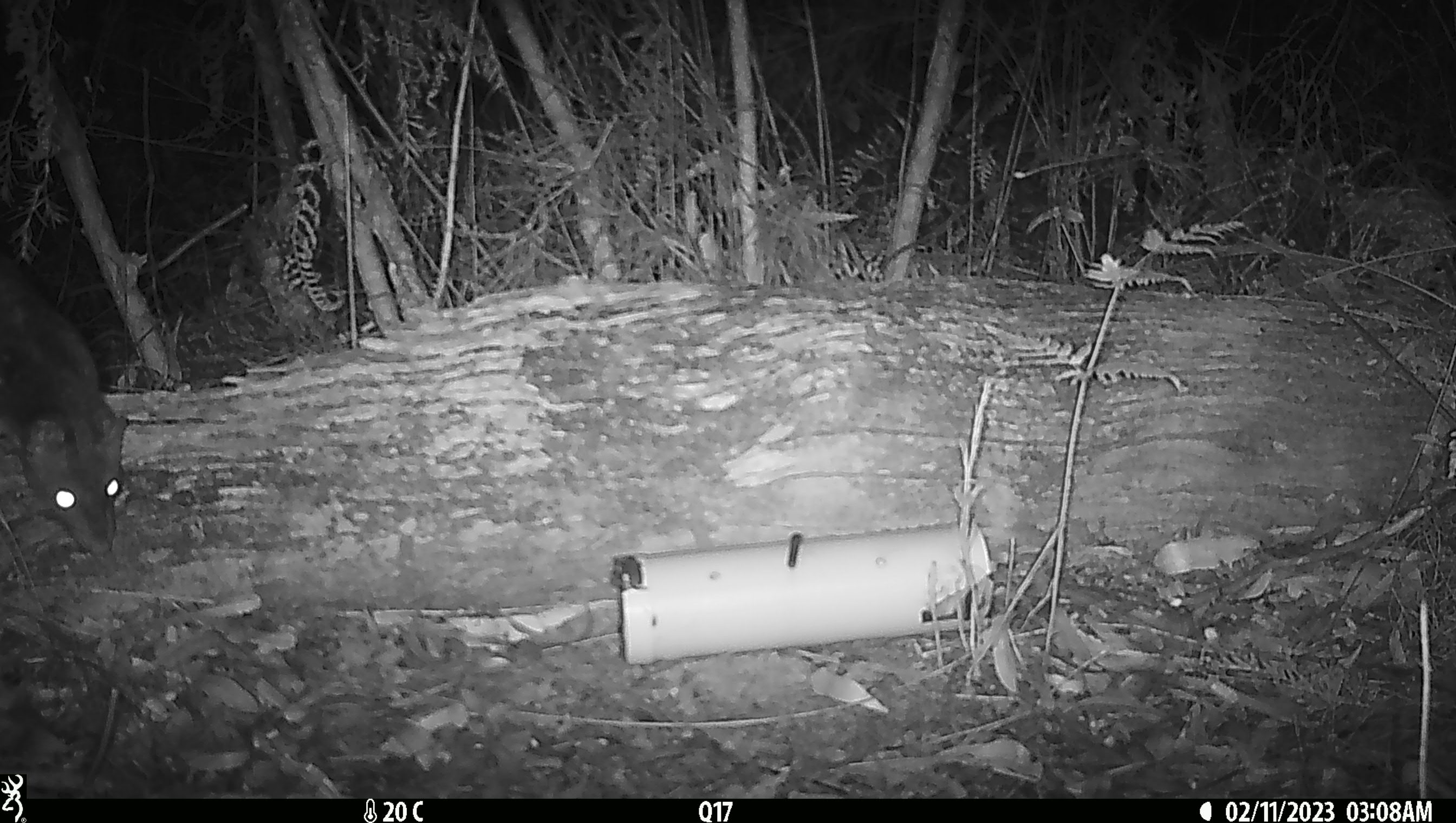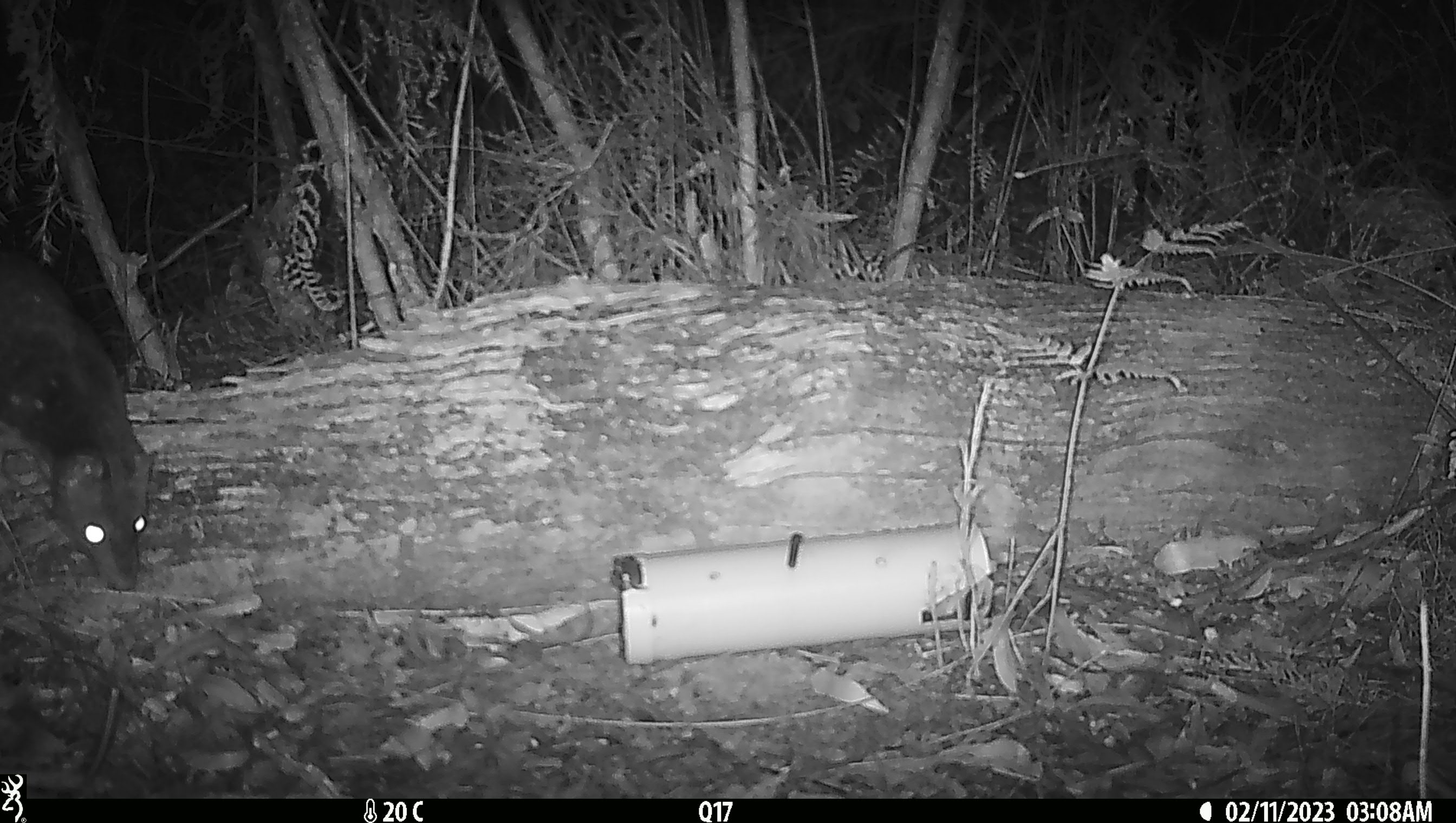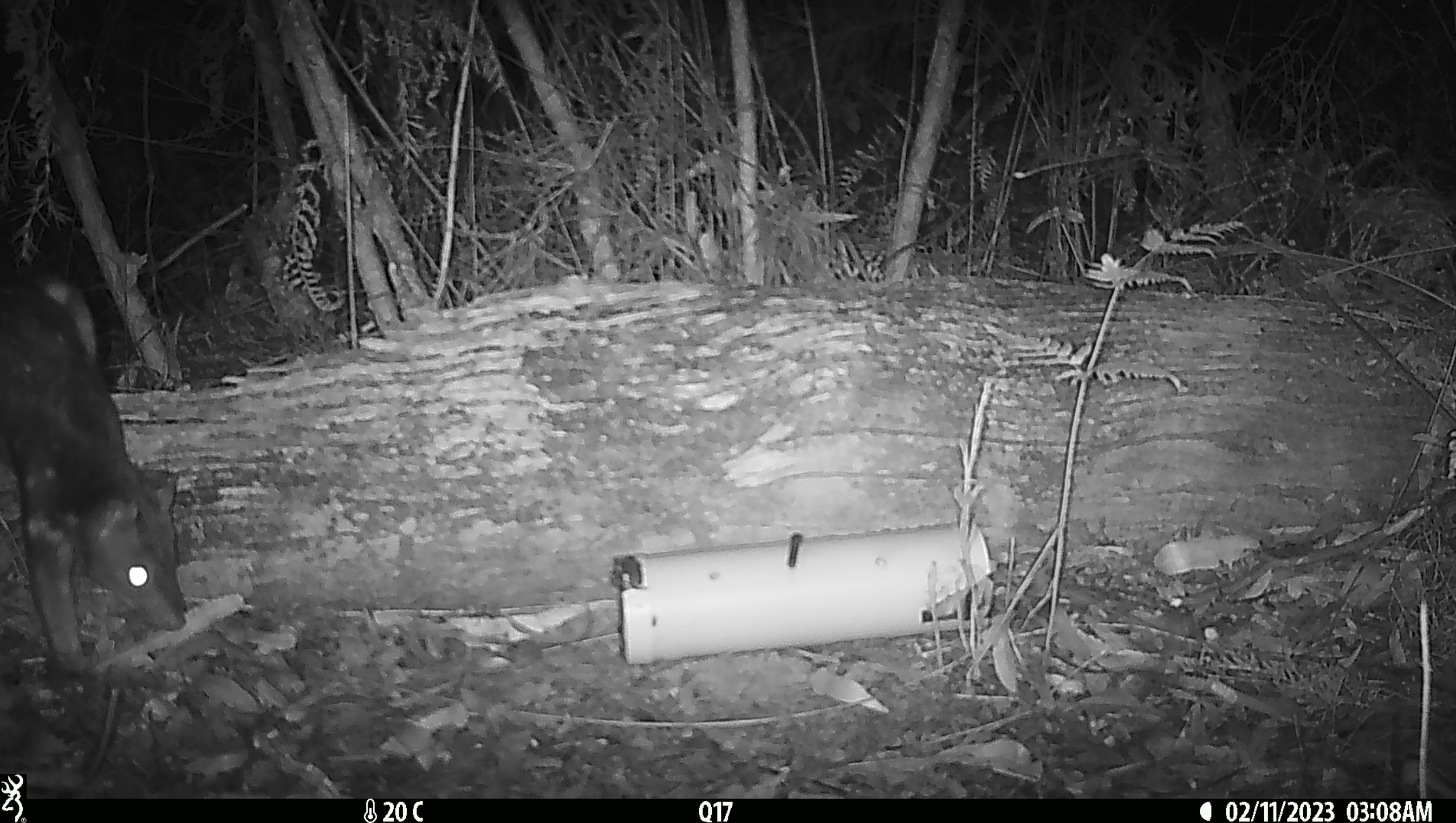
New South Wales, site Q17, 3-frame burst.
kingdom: Animalia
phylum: Chordata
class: Mammalia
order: Dasyuromorphia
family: Dasyuridae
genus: Dasyurus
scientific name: Dasyurus maculatus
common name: spotted-tailed quoll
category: quoll